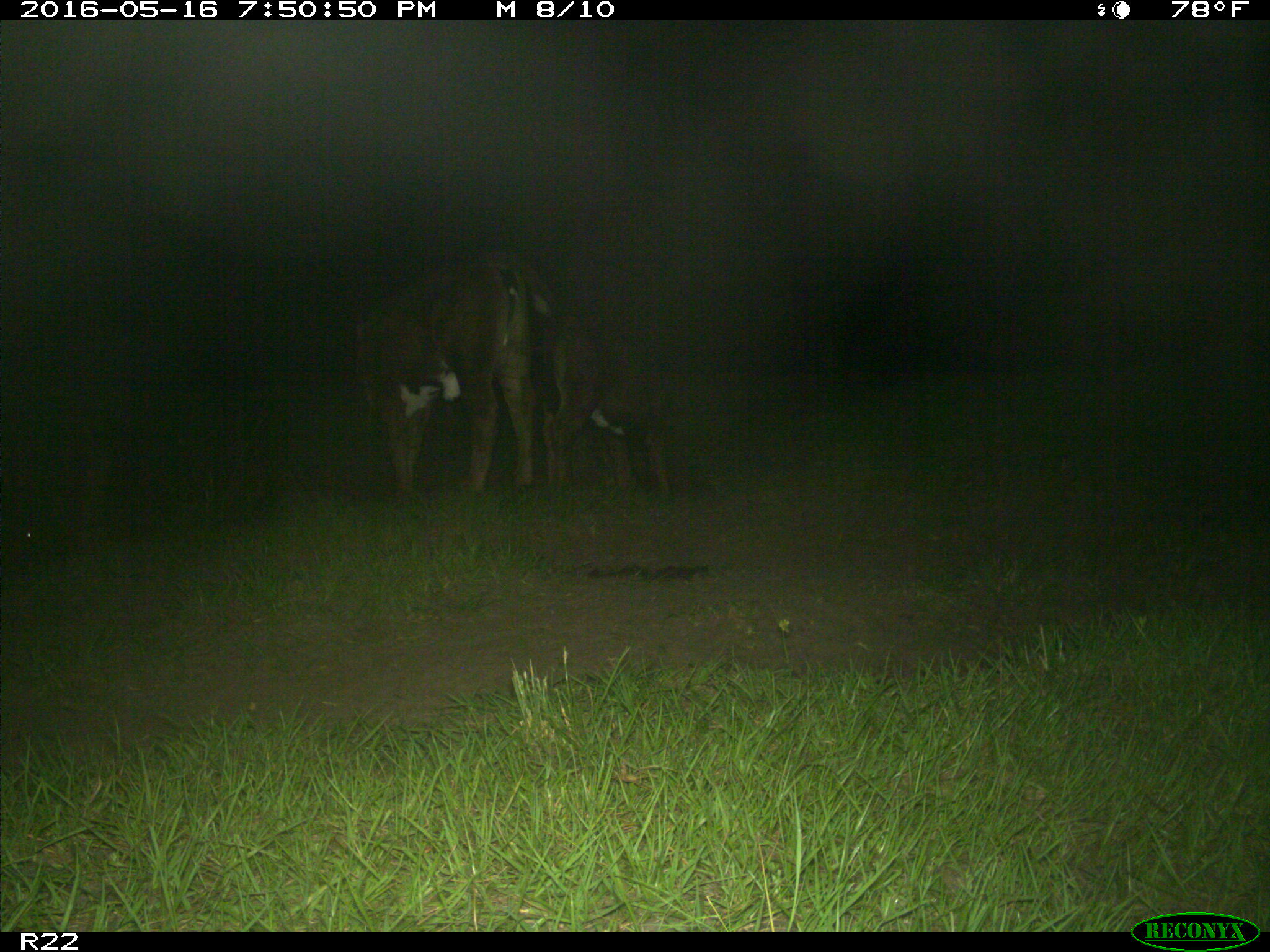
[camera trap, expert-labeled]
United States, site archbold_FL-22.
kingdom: Animalia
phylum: Chordata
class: Mammalia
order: Artiodactyla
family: Bovidae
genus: Bos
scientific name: Bos taurus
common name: domestic cow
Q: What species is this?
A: Bos taurus (domestic cow).